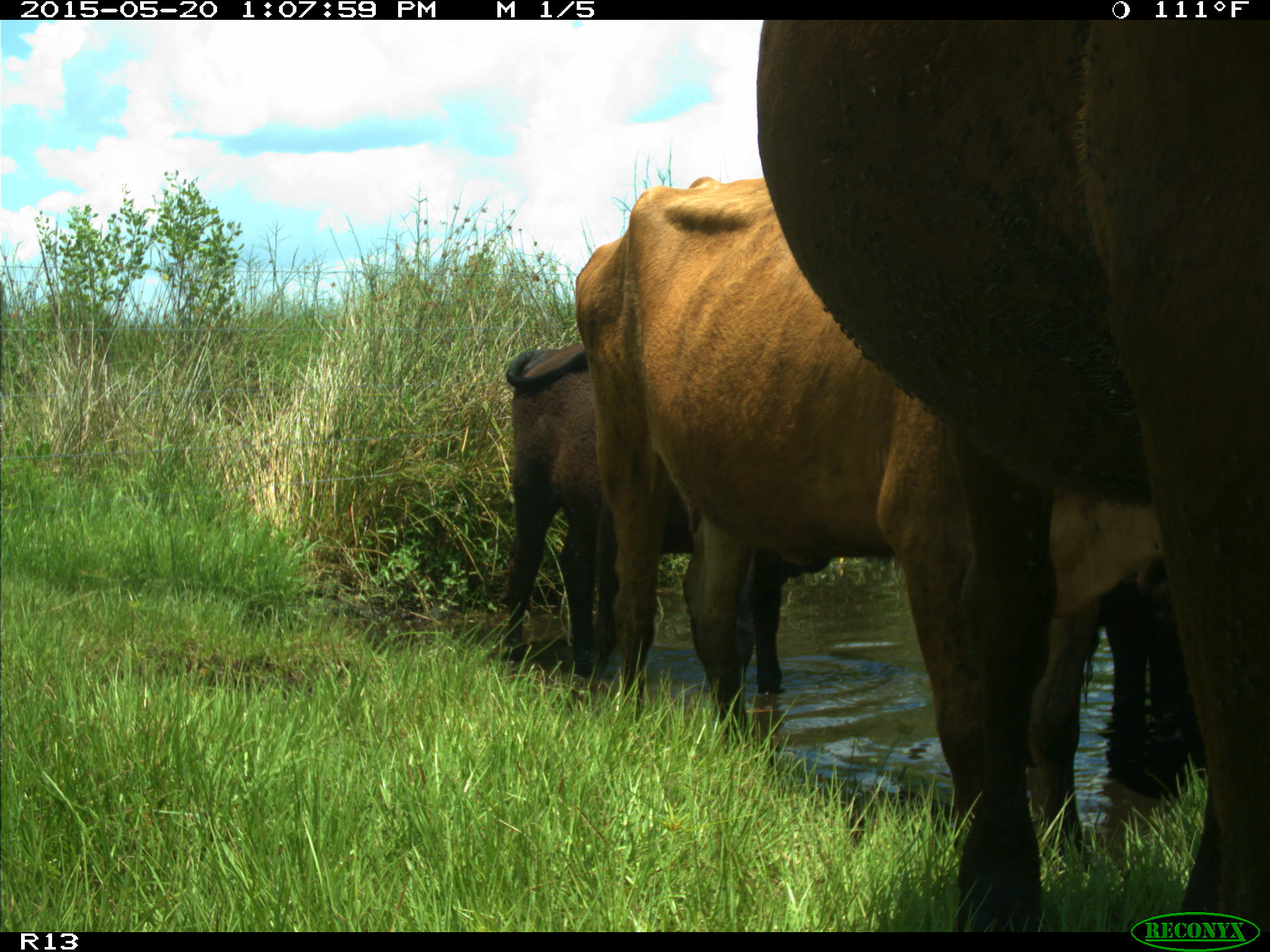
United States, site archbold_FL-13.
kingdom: Animalia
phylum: Chordata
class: Mammalia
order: Artiodactyla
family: Bovidae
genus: Bos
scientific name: Bos taurus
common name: domestic cow